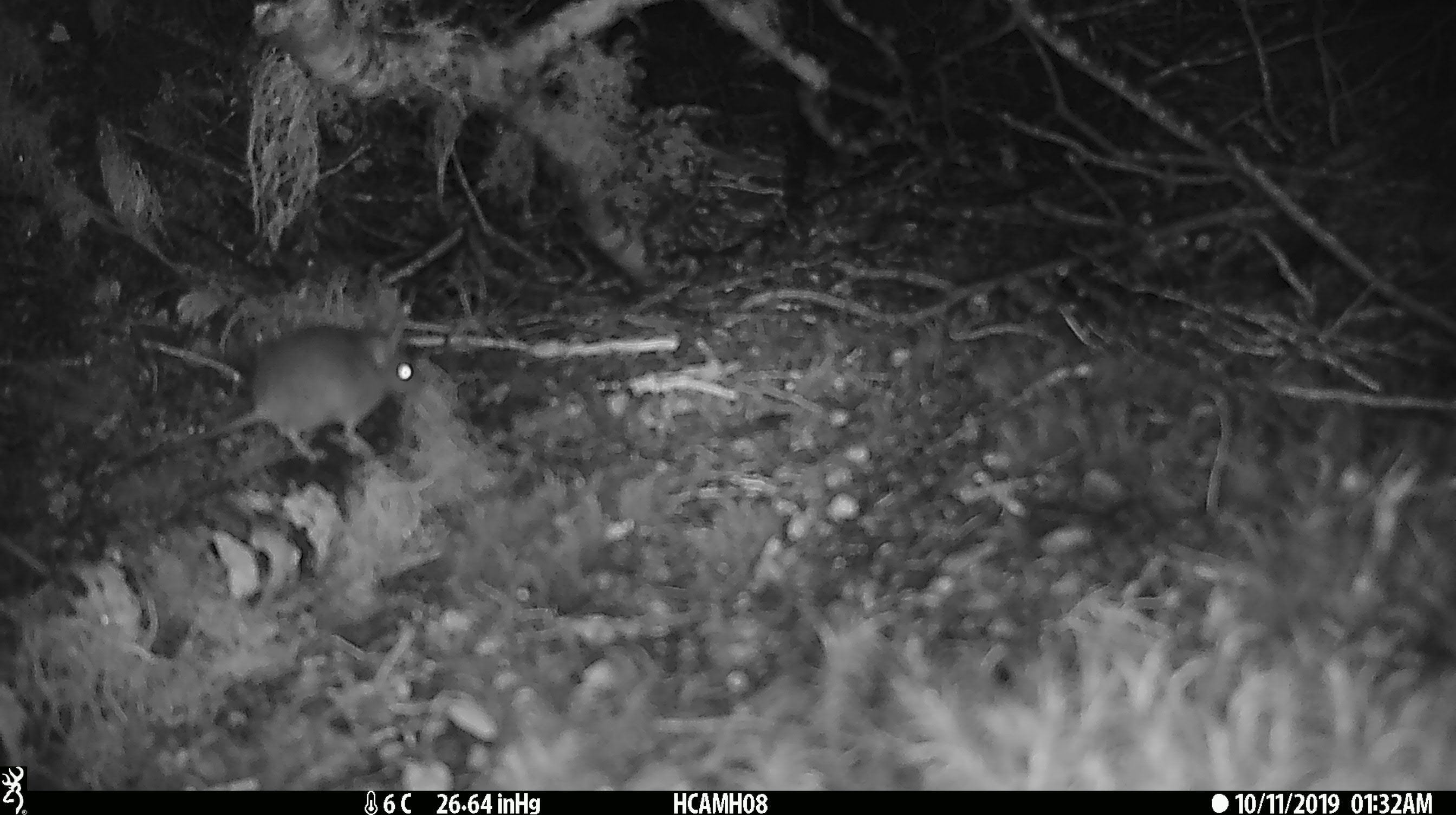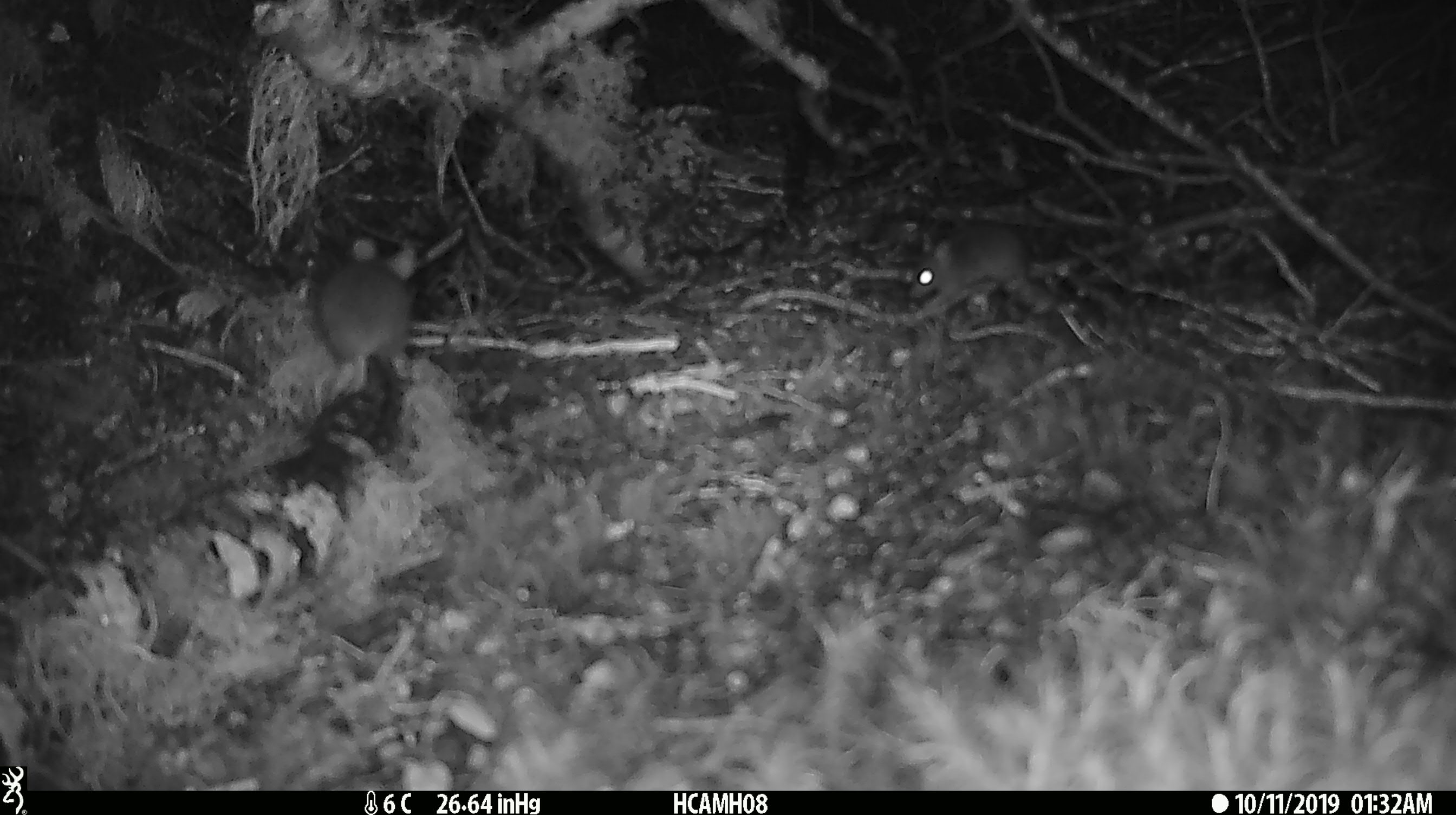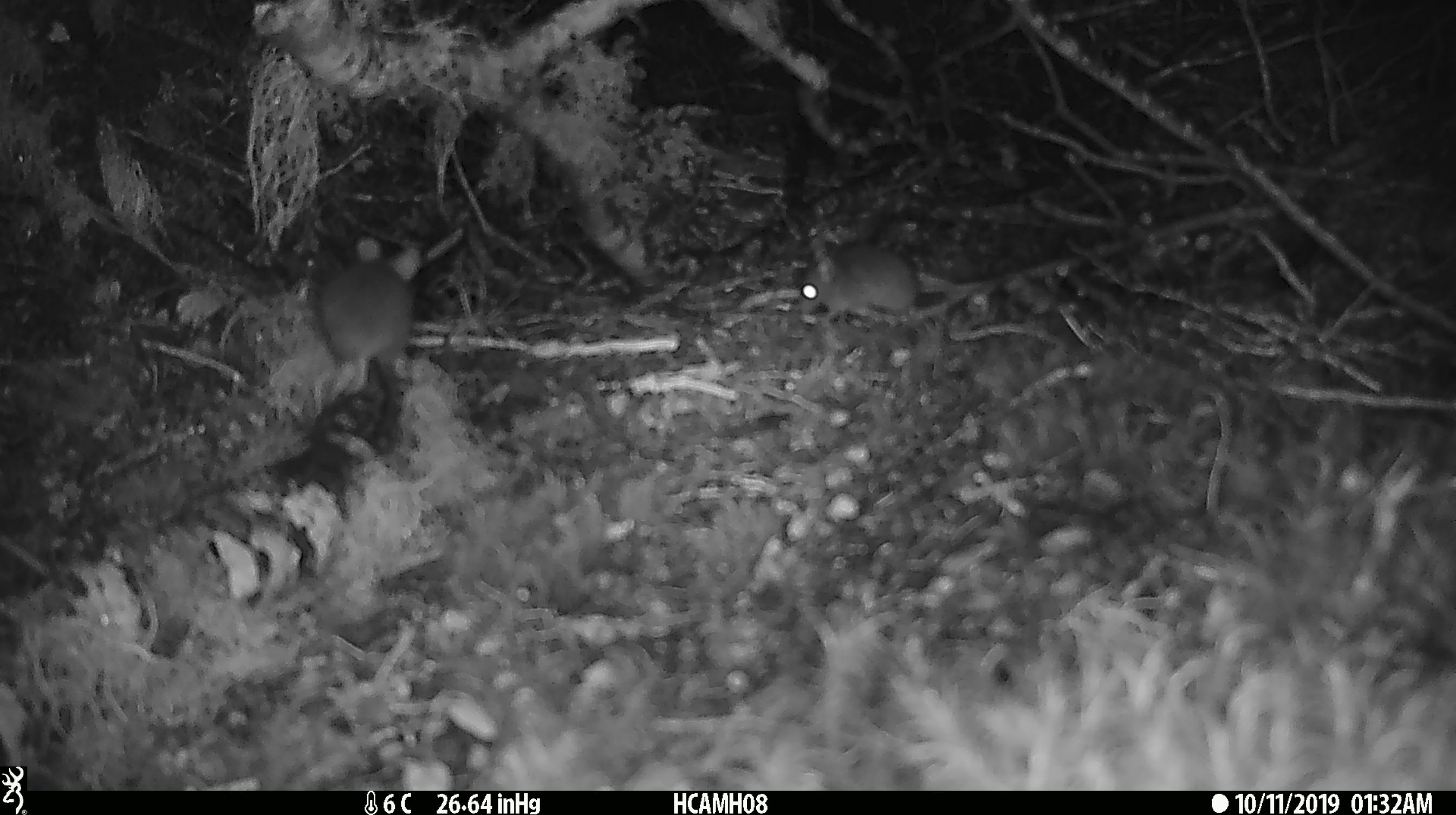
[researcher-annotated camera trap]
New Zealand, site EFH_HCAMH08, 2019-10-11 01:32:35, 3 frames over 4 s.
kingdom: Animalia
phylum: Chordata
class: Mammalia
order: Rodentia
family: Muridae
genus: Mus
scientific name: Mus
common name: mouse